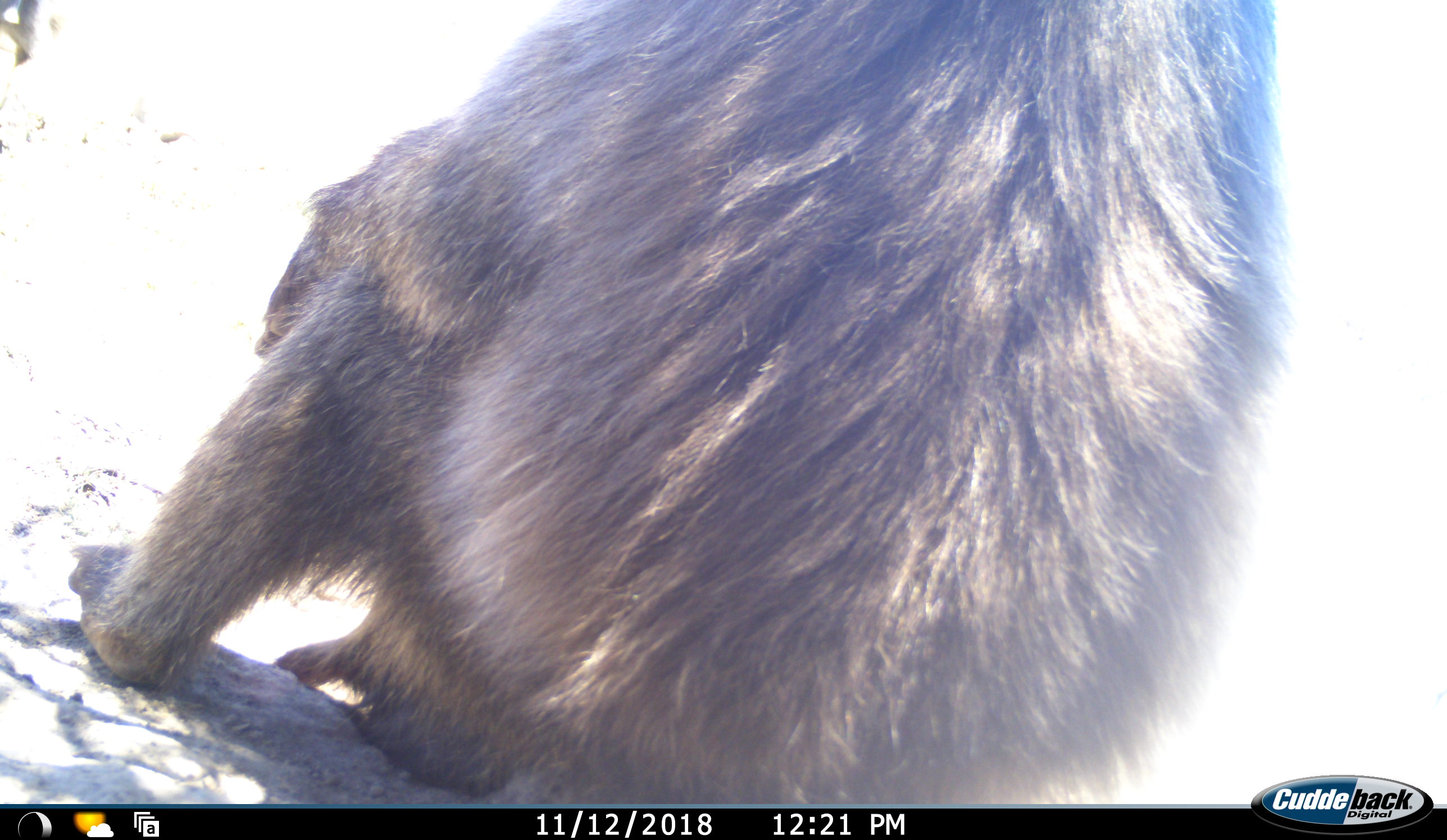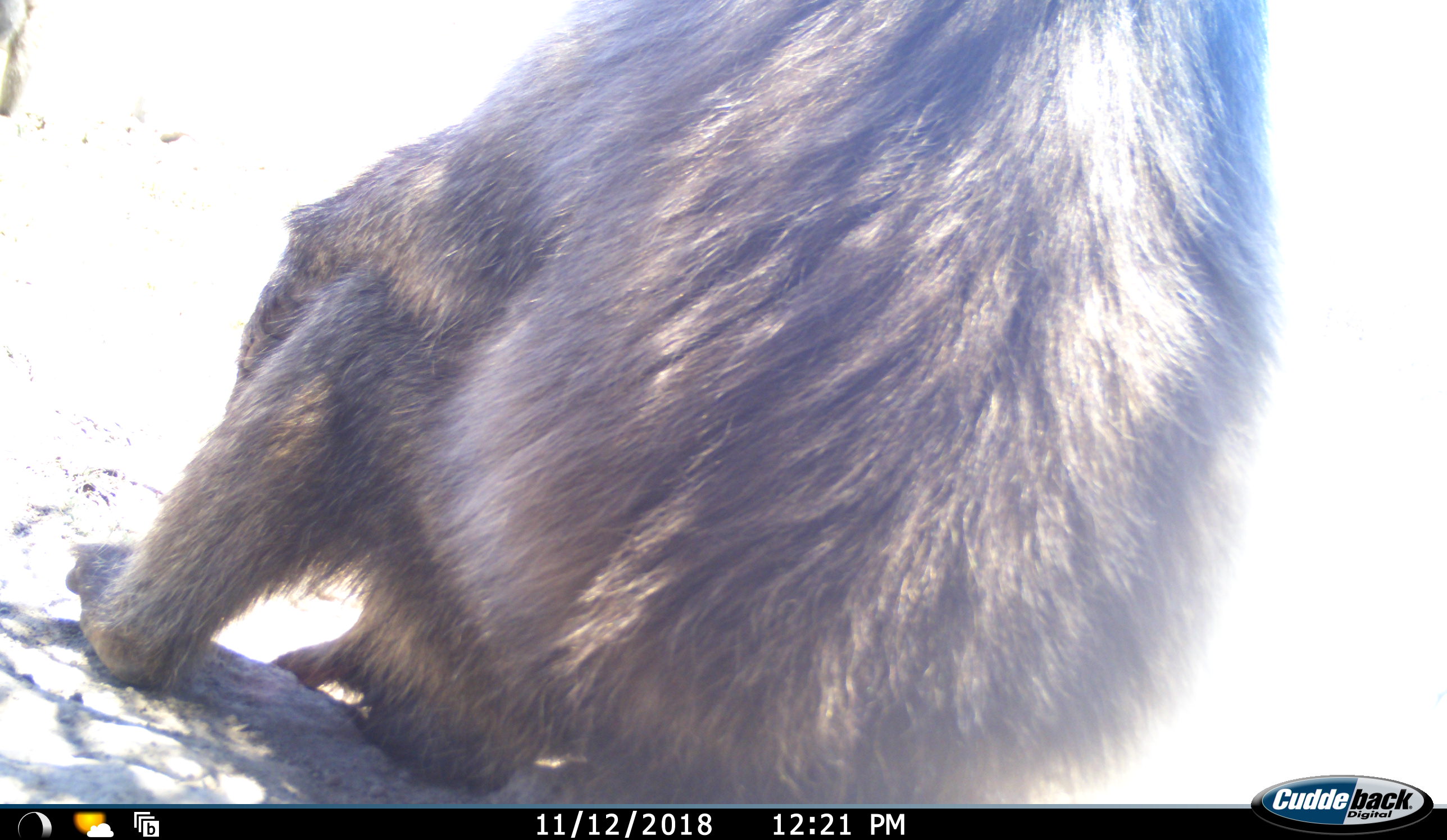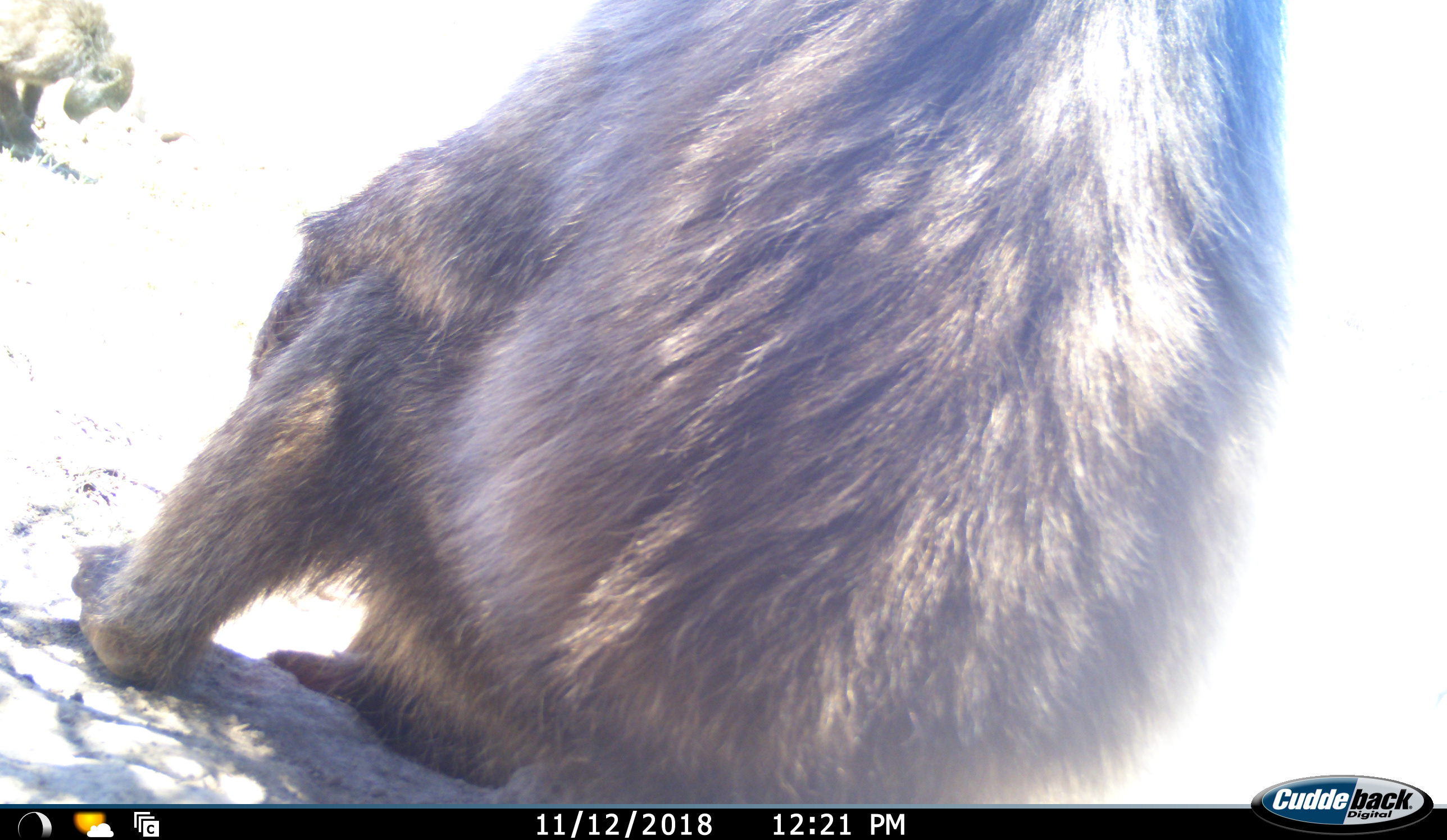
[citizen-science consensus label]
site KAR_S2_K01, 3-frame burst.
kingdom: Animalia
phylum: Chordata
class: Mammalia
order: Primates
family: Cercopithecidae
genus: Papio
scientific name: Papio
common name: baboon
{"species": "baboon (Papio)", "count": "2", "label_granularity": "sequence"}